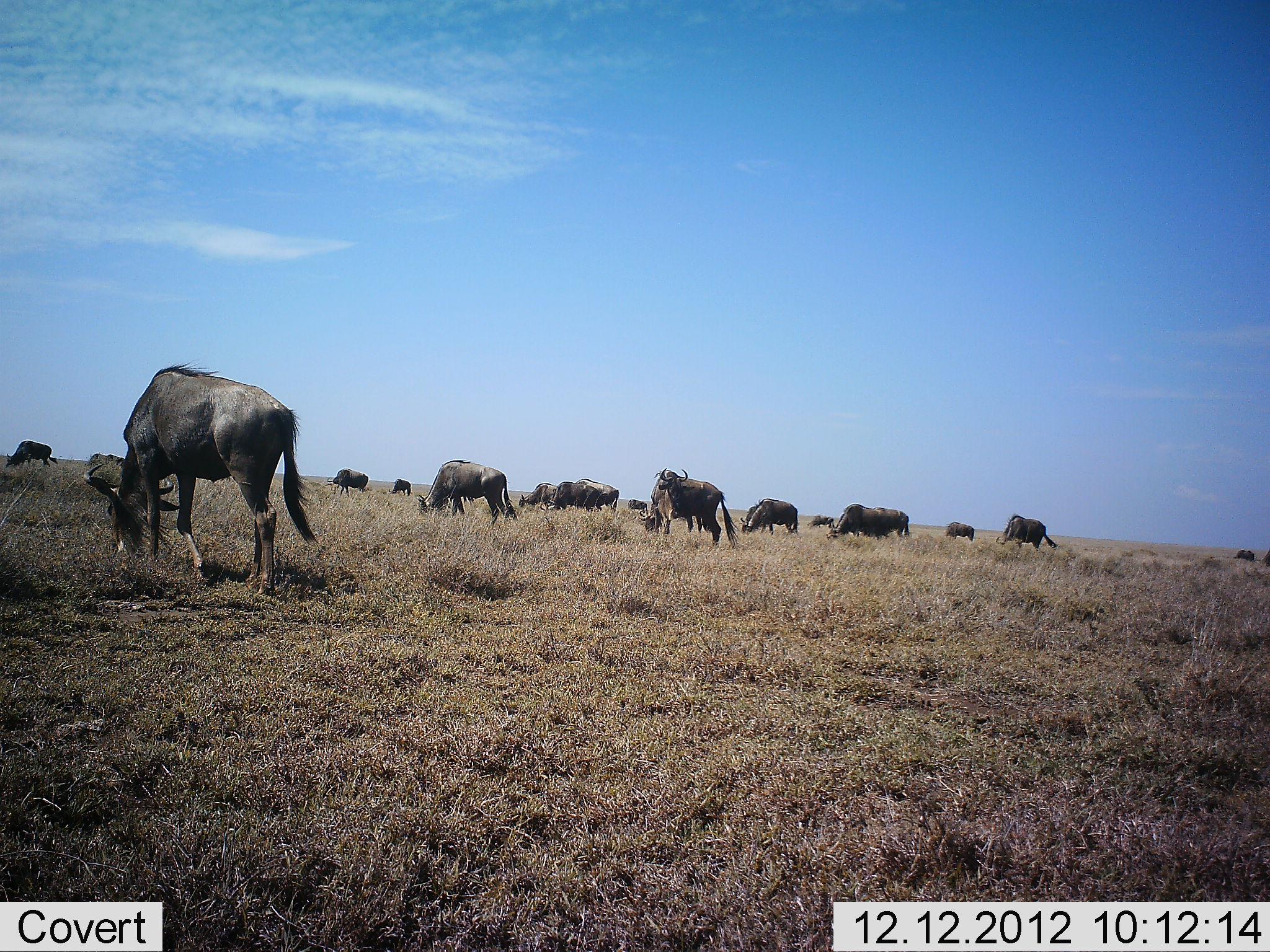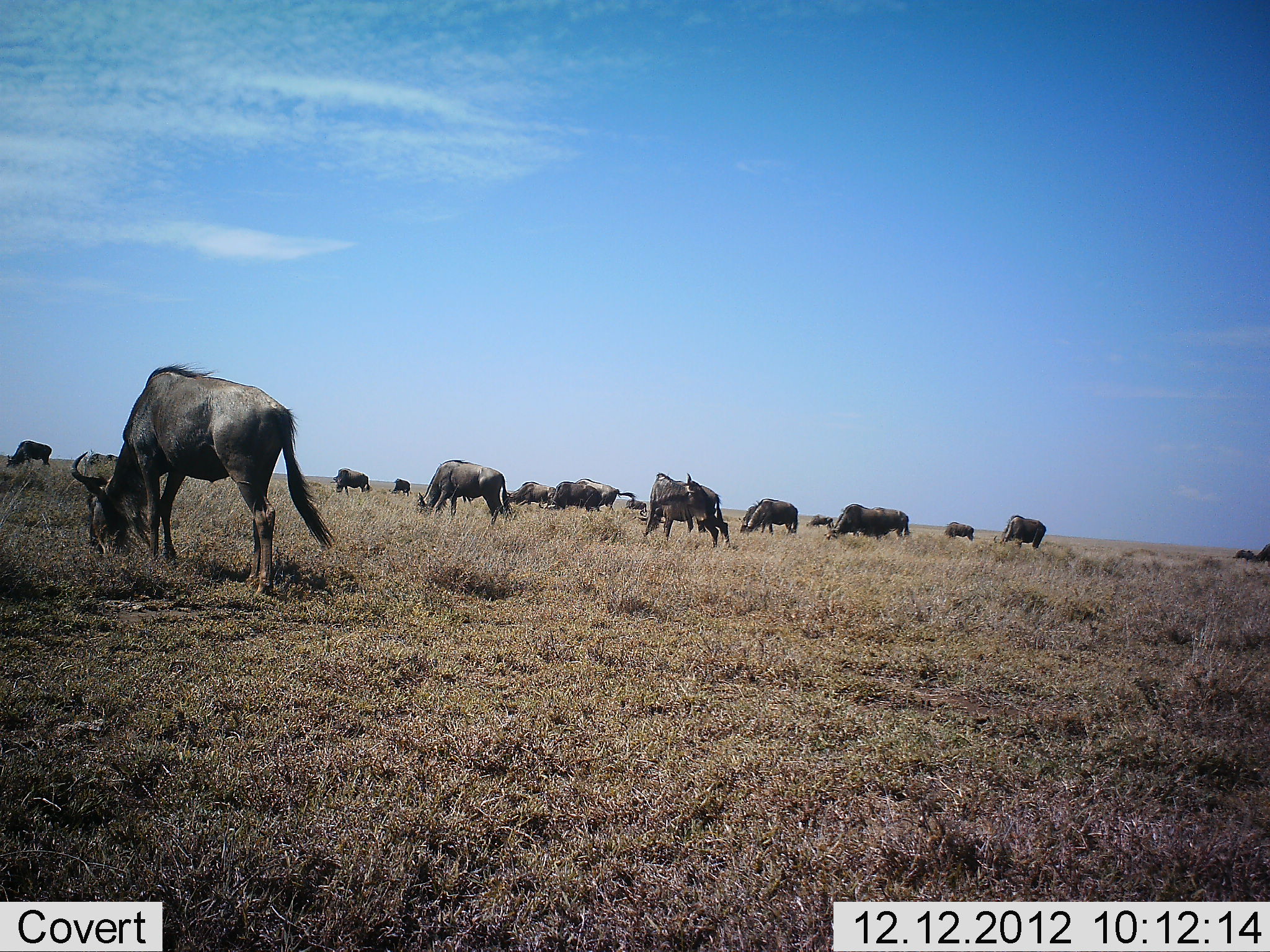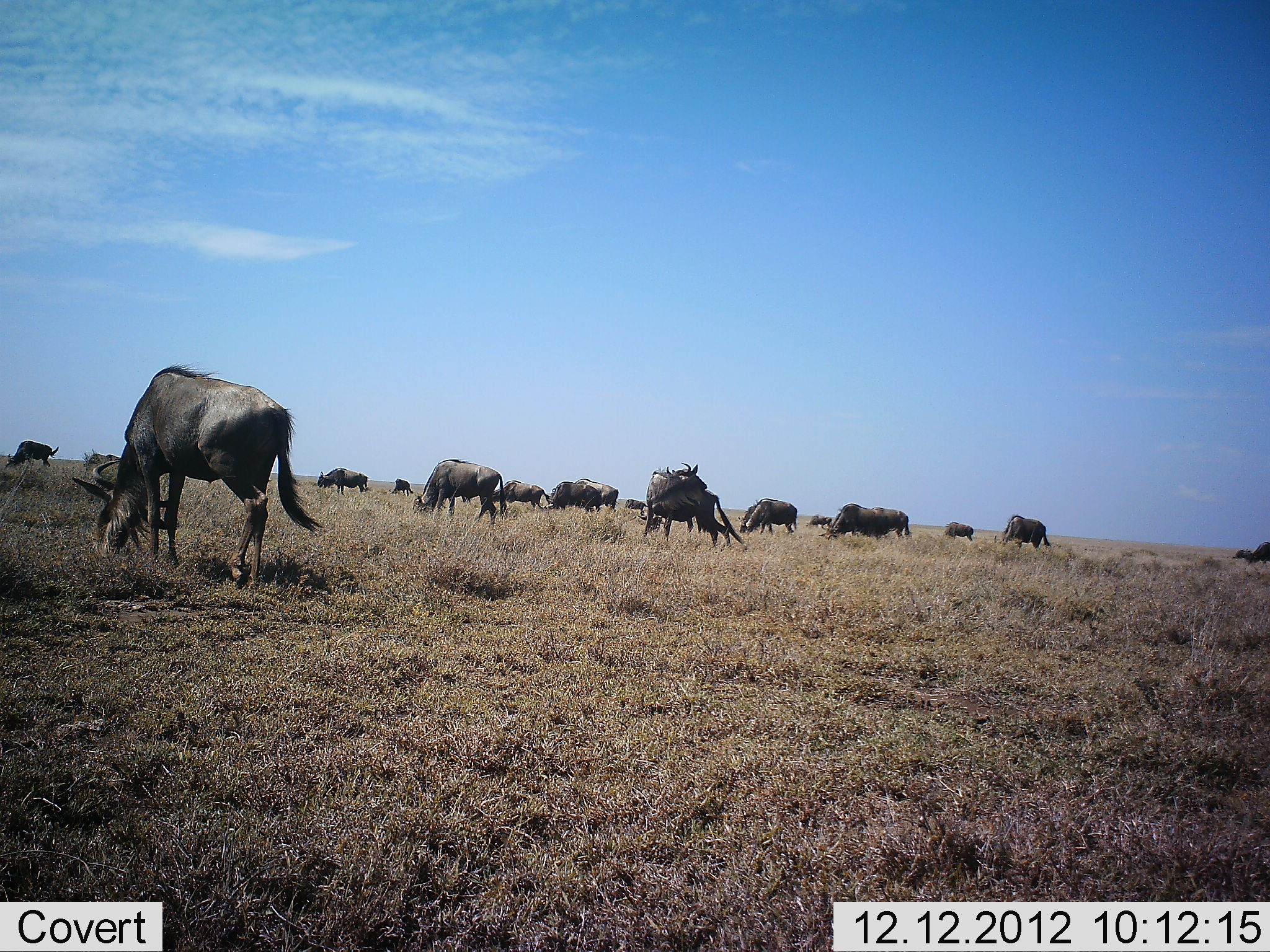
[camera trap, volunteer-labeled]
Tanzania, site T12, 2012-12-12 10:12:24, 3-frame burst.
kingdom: Animalia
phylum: Chordata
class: Mammalia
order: Artiodactyla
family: Bovidae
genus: Connochaetes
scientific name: Connochaetes taurinus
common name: blue wildebeest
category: wildebeest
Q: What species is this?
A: Wildebeest (blue wildebeest) (Connochaetes taurinus).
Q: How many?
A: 11-50.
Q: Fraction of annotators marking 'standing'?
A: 60%.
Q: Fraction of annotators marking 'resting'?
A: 0%.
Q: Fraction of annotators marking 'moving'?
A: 50%.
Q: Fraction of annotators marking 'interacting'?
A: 0%.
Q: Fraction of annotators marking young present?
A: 0%.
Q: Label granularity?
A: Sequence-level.